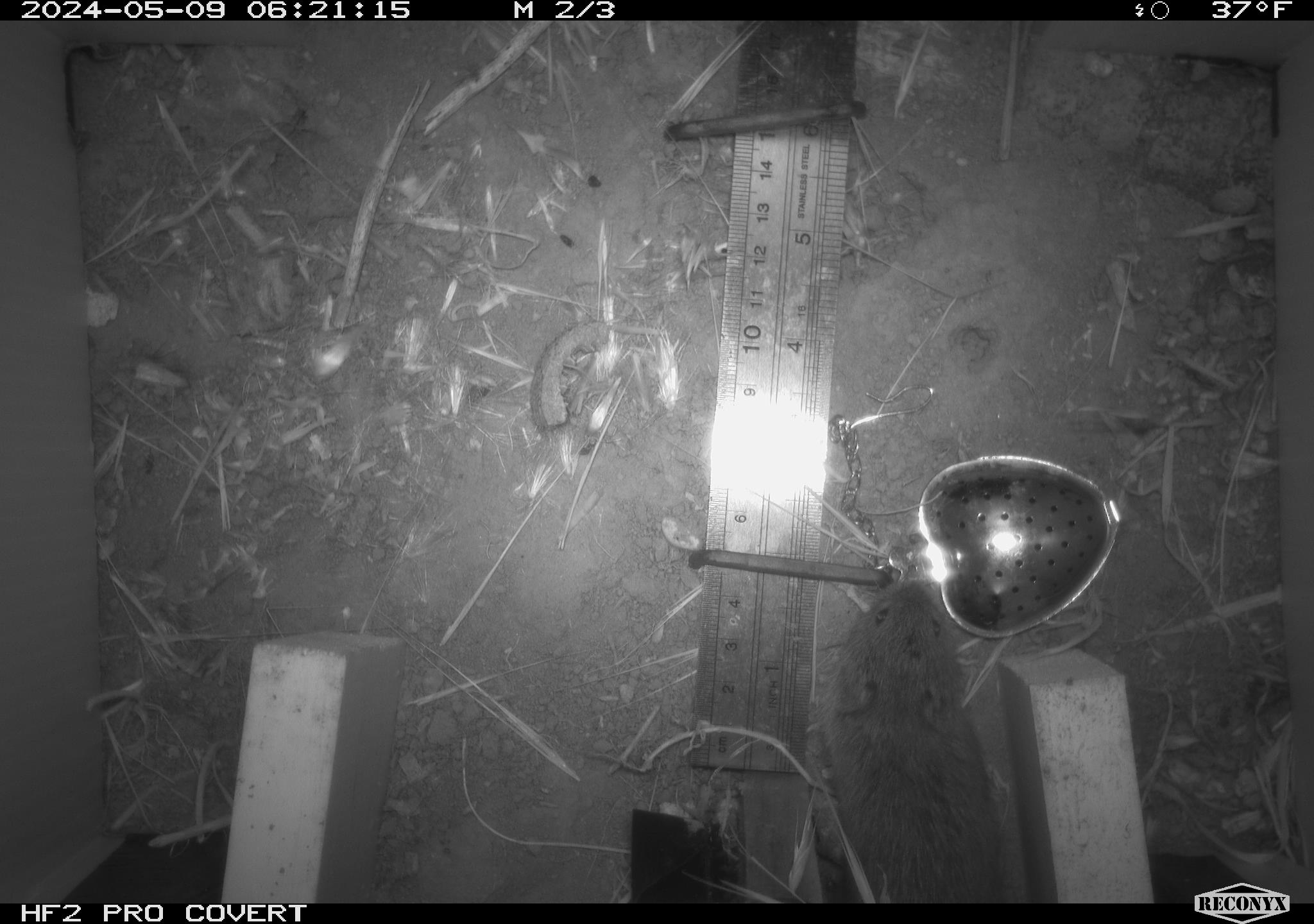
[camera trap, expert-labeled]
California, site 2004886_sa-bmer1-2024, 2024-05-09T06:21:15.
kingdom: Animalia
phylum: Chordata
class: Mammalia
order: Rodentia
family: Cricetidae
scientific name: Arvicolinae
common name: voles, lemmings, and muskrats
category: arvicolinae subfamily